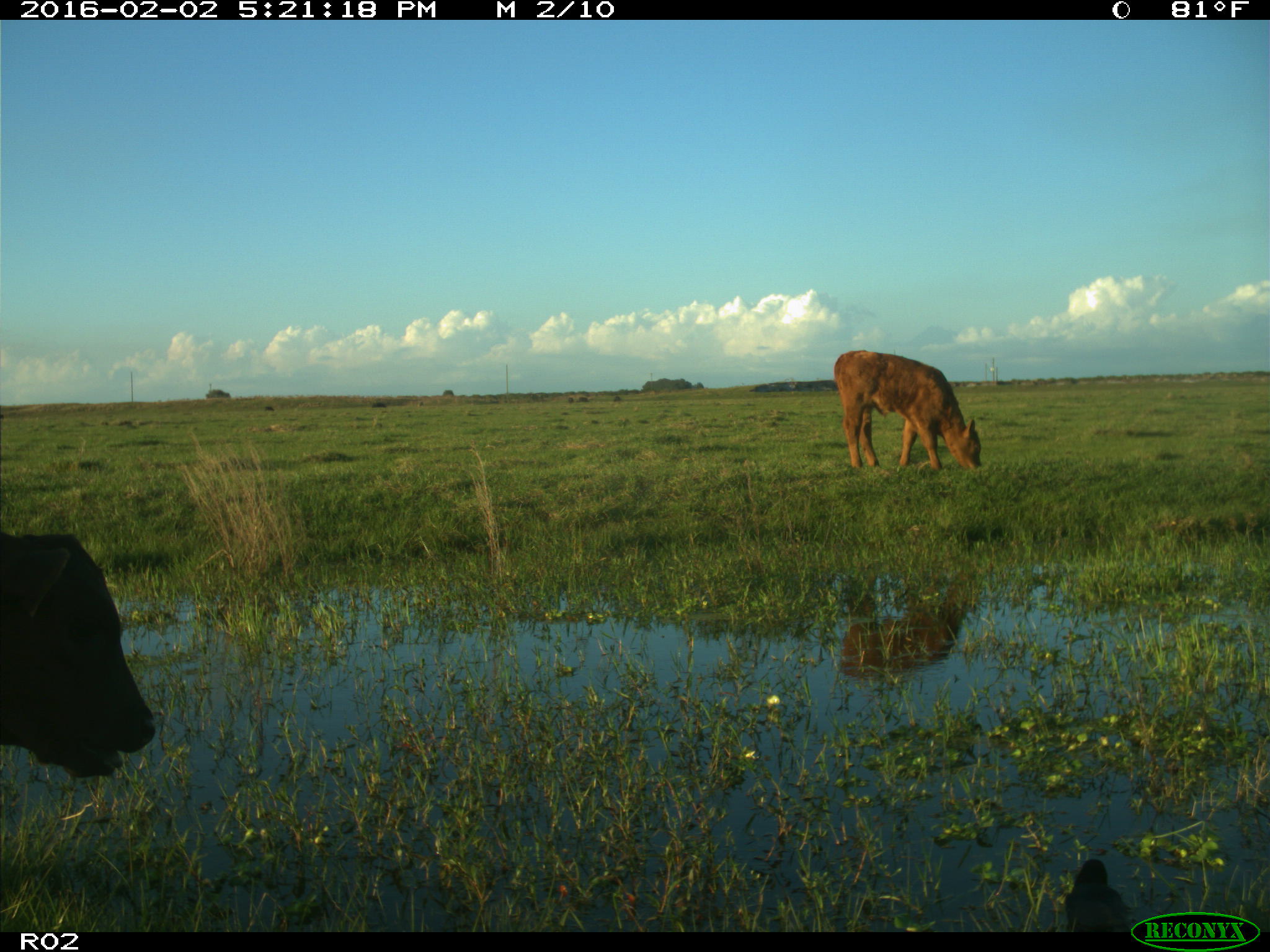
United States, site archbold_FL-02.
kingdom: Animalia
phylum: Chordata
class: Mammalia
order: Artiodactyla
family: Bovidae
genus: Bos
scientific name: Bos taurus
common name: domestic cow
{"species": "Bos taurus (domestic cow)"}